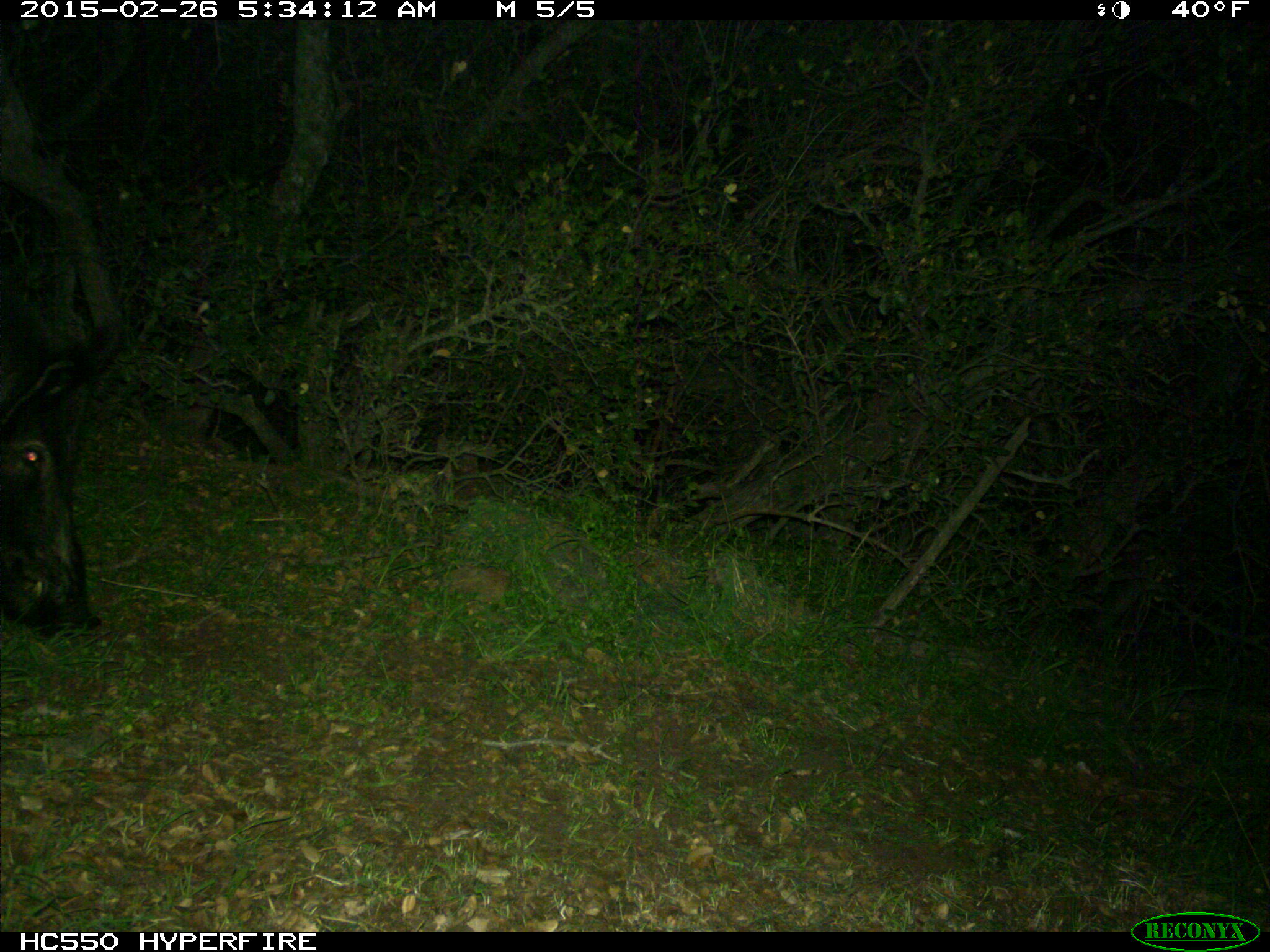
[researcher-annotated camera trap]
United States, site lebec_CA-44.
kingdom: Animalia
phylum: Chordata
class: Mammalia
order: Artiodactyla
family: Suidae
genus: Sus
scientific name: Sus scrofa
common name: wild boar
Sus scrofa (wild boar).